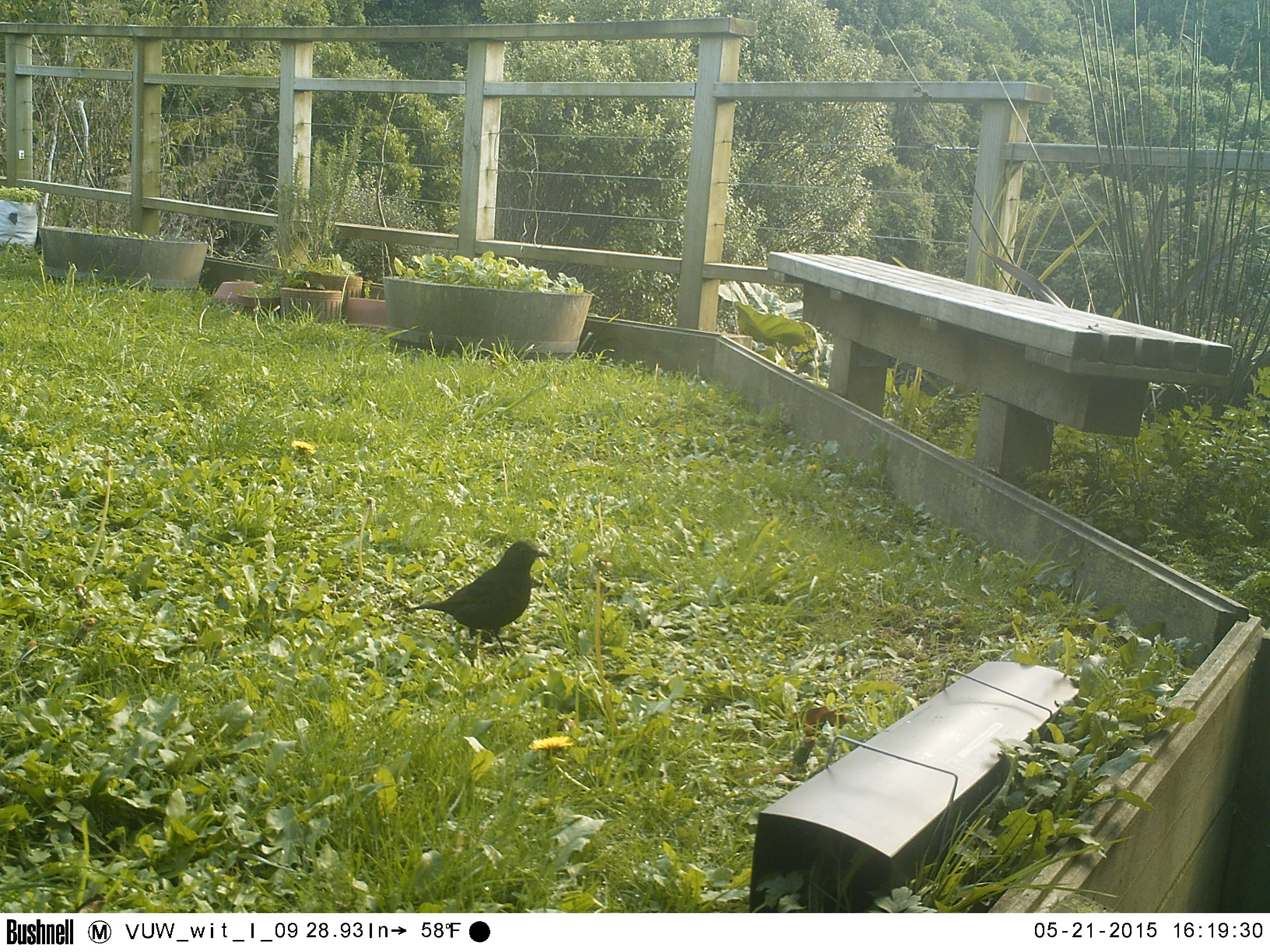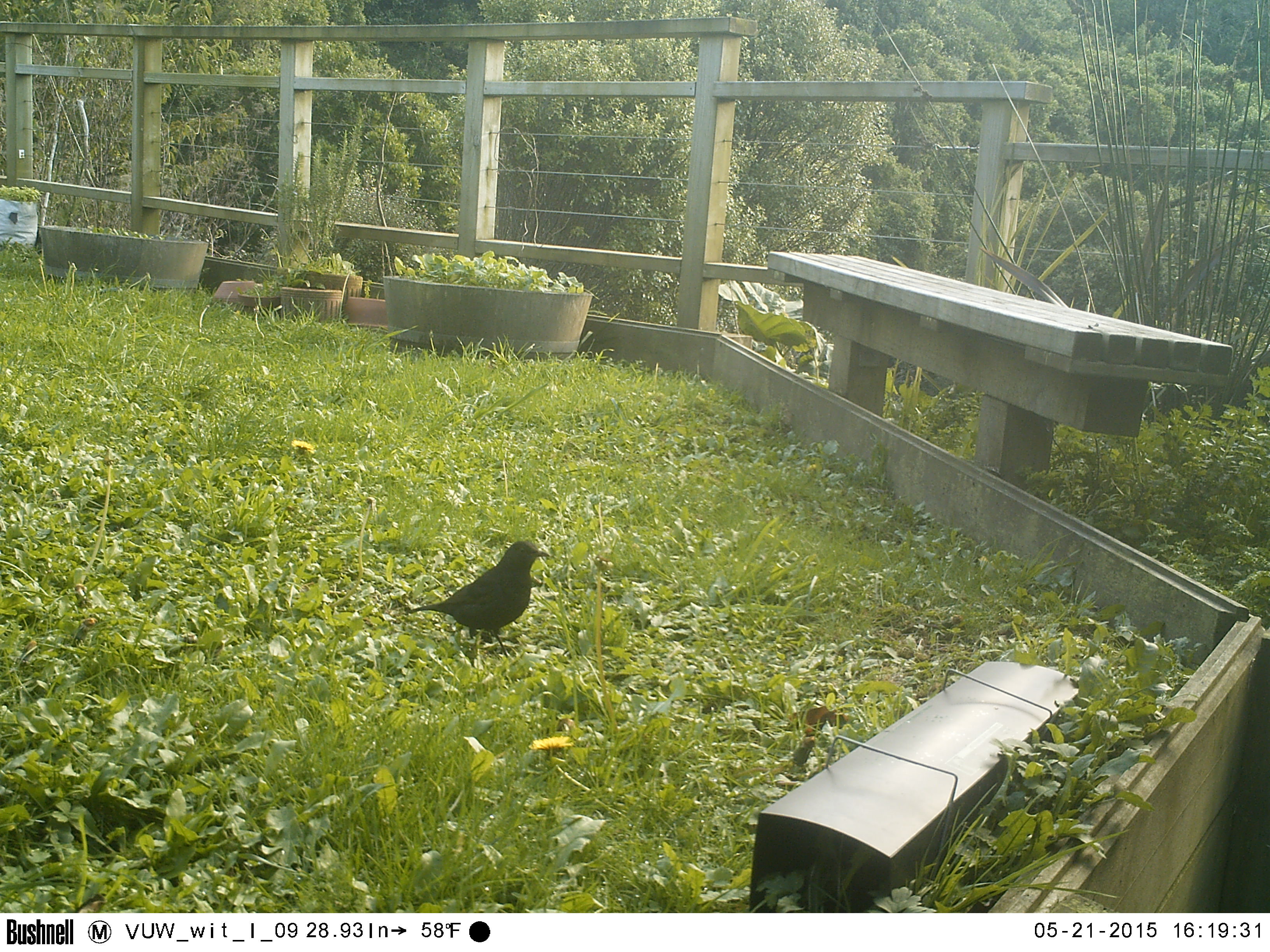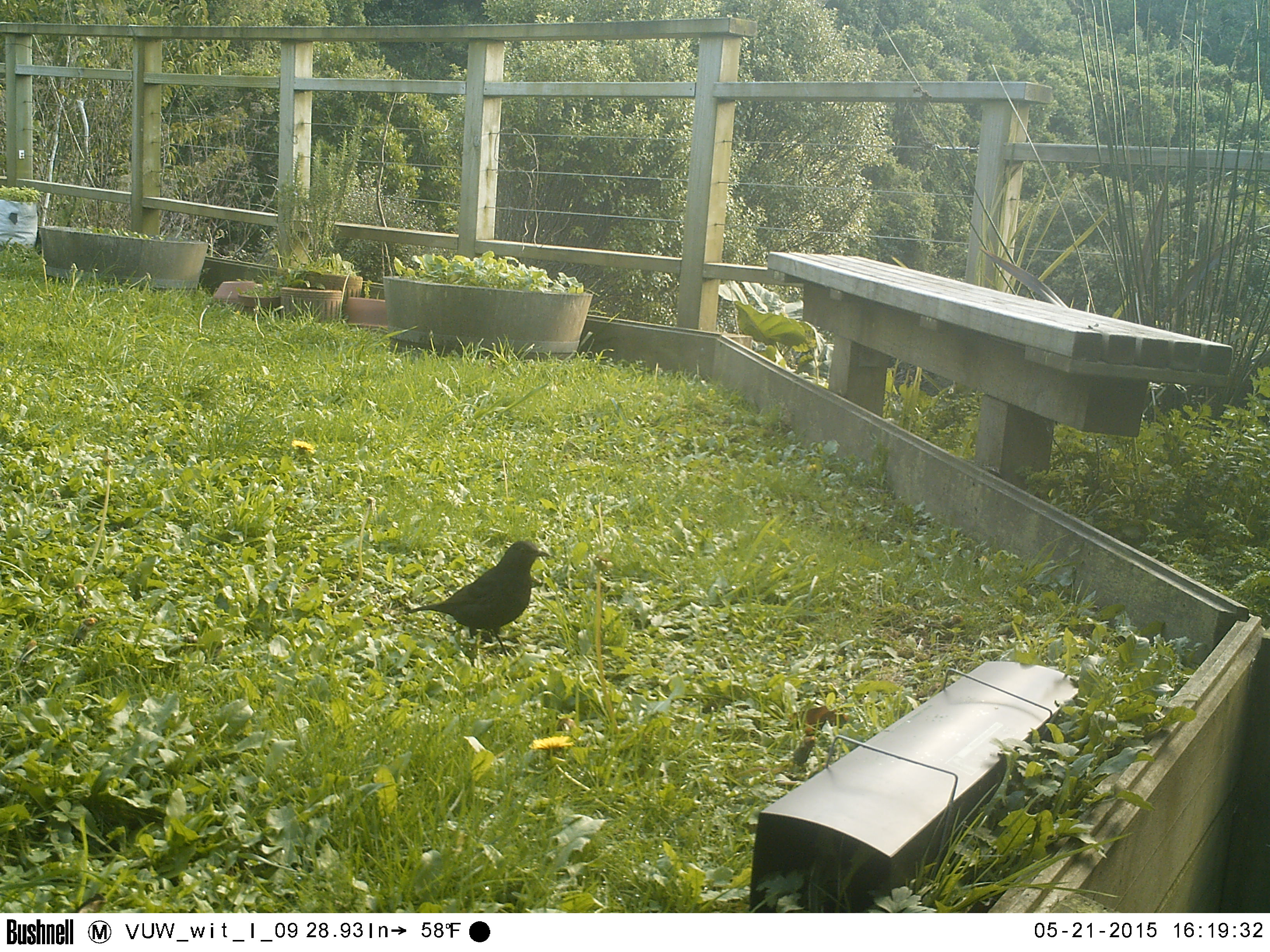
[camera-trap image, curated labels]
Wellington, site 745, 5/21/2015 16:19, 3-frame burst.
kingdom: Animalia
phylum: Chordata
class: Aves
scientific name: Aves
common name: bird